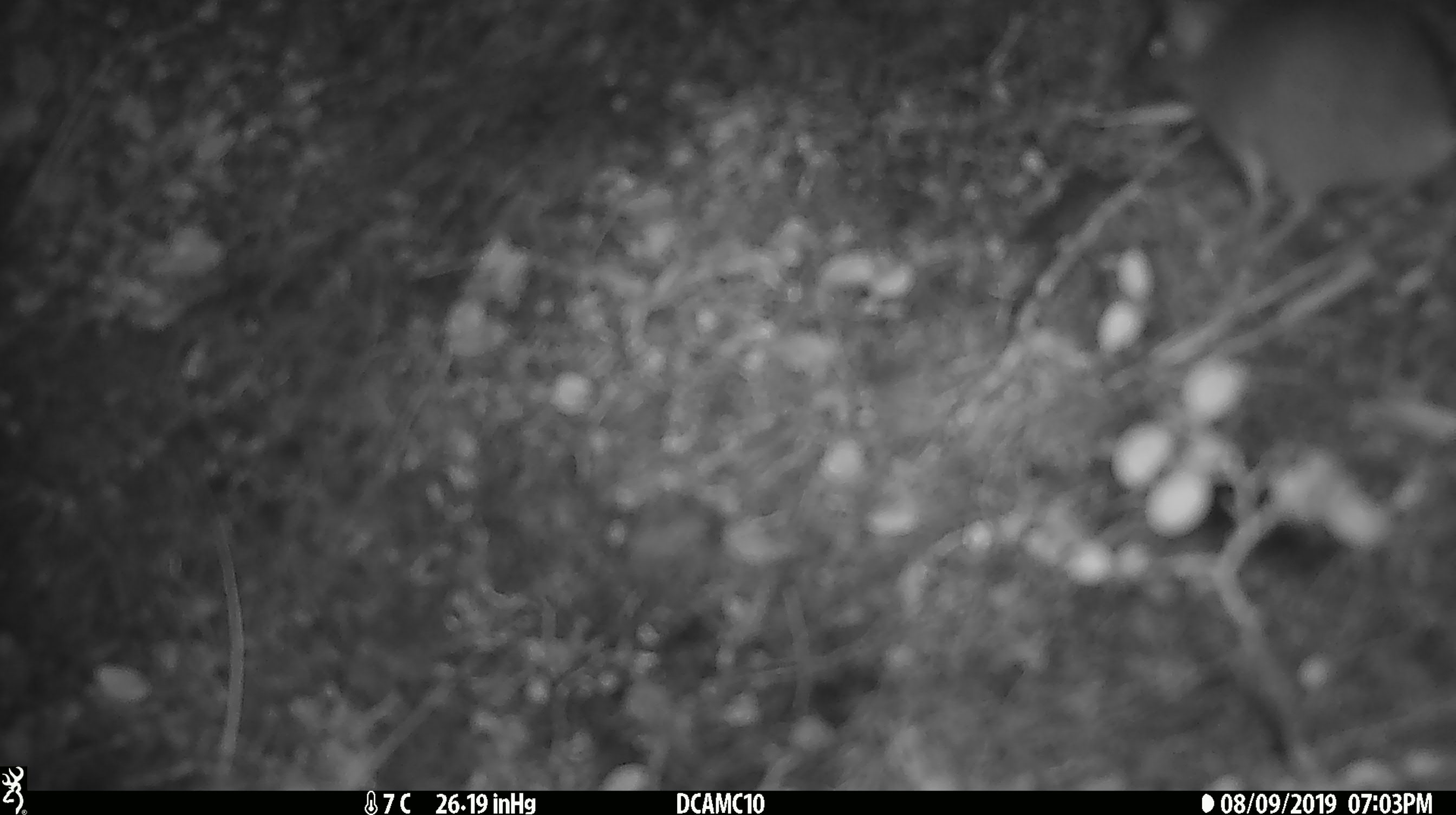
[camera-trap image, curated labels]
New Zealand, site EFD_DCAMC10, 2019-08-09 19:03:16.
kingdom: Animalia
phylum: Chordata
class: Mammalia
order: Rodentia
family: Muridae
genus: Mus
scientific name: Mus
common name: mouse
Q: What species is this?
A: Mouse (Mus).